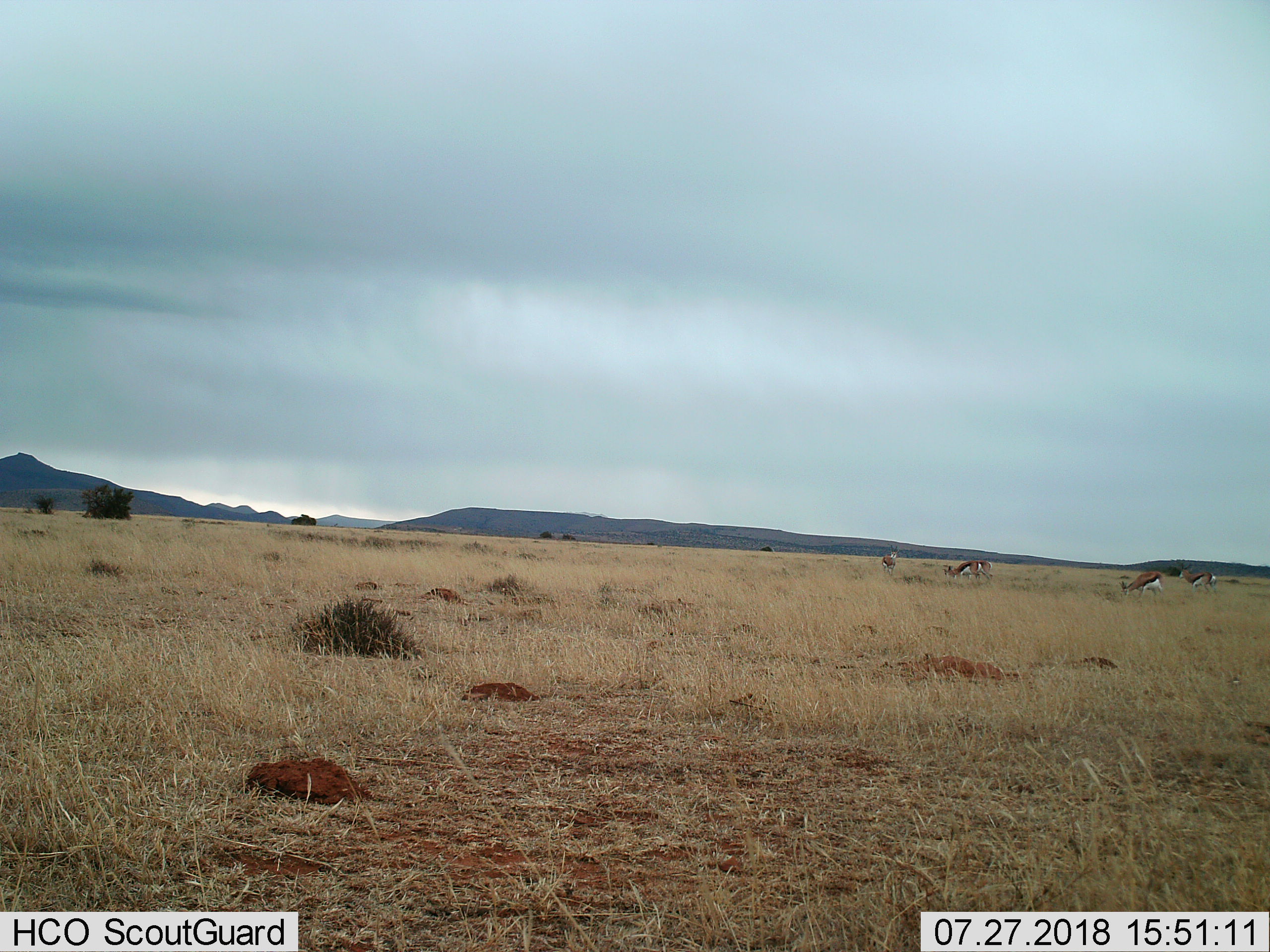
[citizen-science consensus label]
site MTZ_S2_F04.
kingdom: Animalia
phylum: Chordata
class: Mammalia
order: Artiodactyla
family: Bovidae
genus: Antidorcas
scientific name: Antidorcas marsupialis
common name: springbok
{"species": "springbok (Antidorcas marsupialis)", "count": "5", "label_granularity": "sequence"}